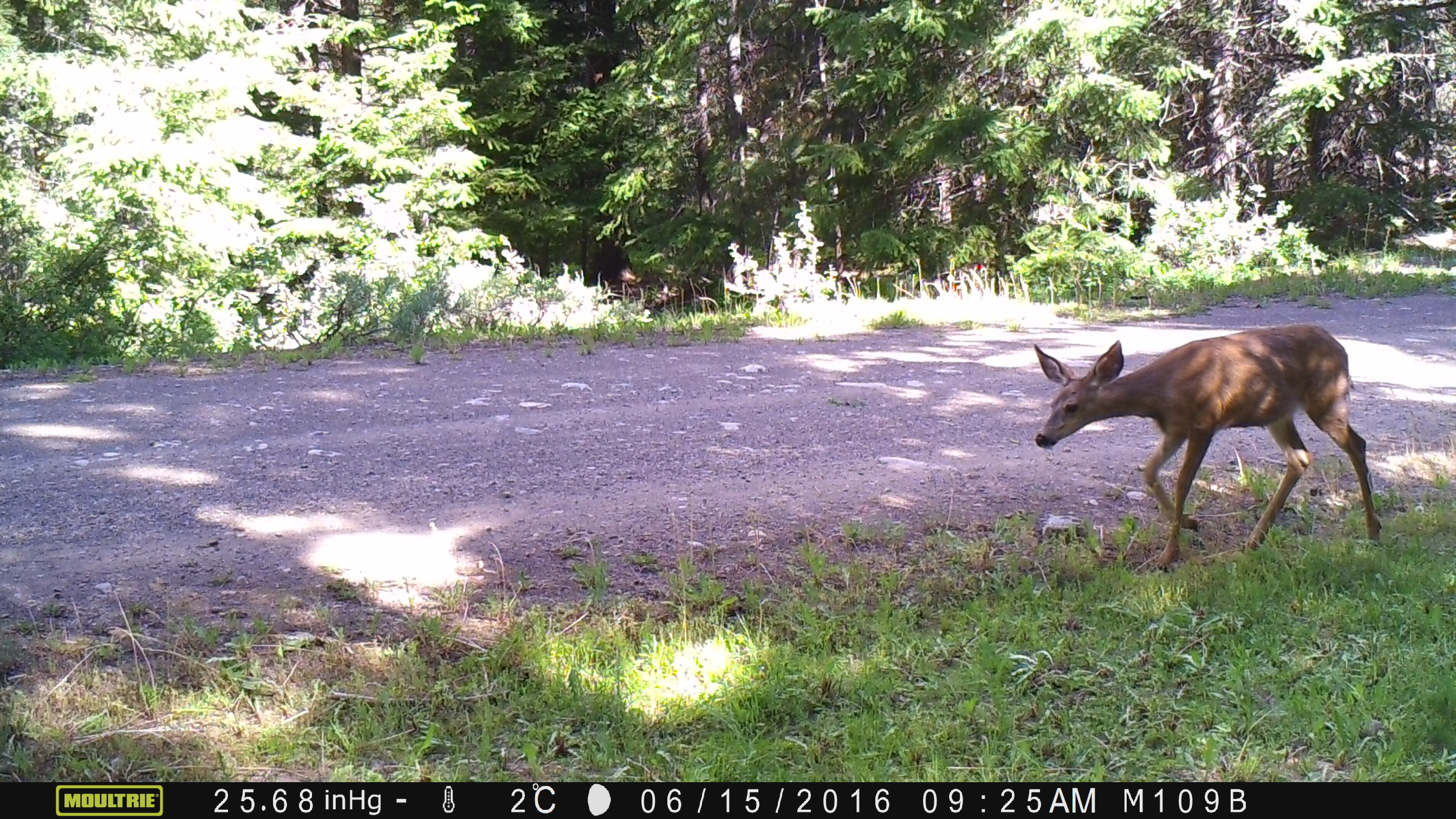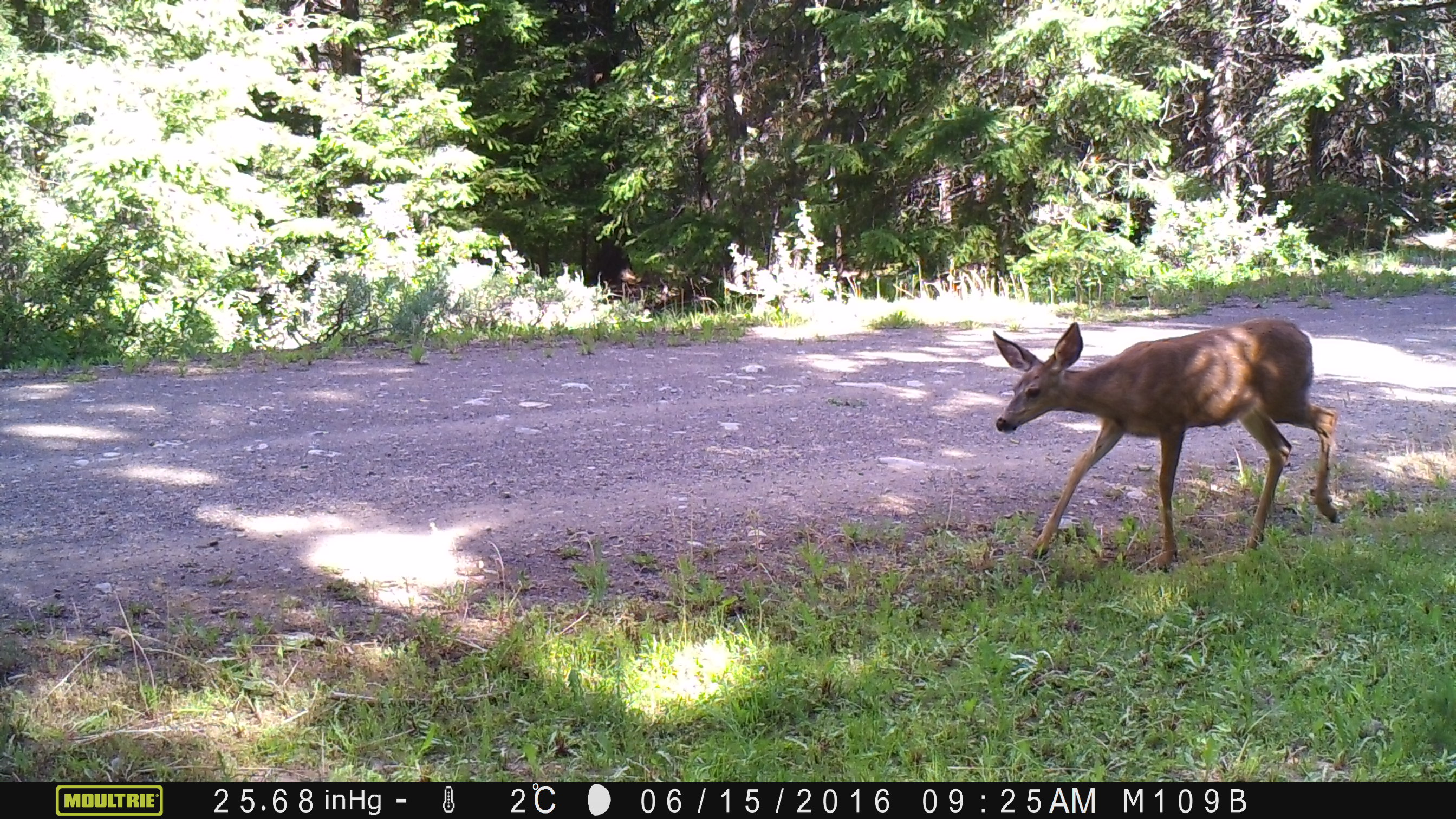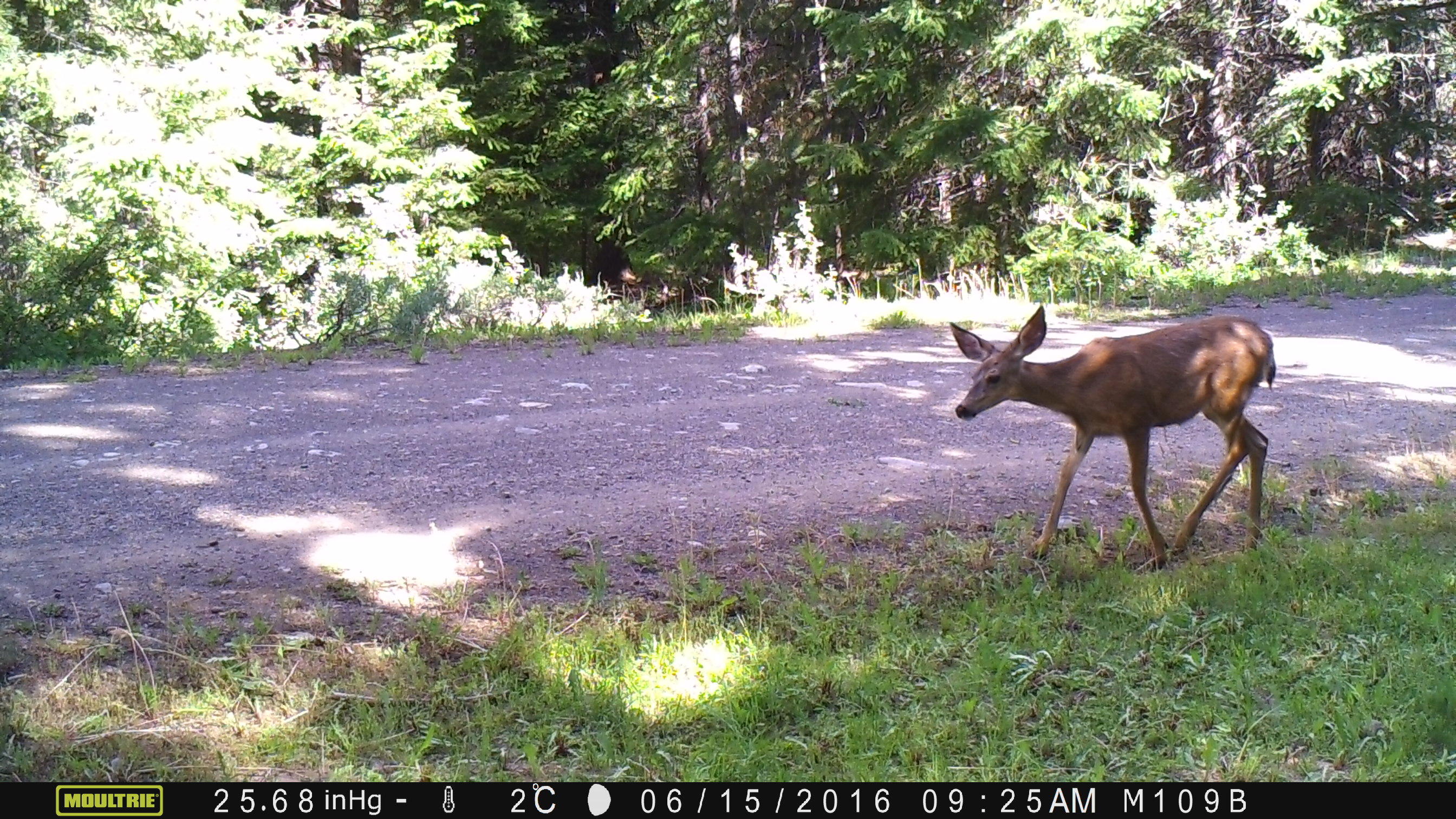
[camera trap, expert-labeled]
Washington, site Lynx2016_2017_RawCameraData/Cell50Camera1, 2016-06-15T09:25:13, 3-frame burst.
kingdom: Animalia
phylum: Chordata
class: Mammalia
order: Artiodactyla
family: Cervidae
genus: Odocoileus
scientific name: Odocoileus hemionus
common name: mule deer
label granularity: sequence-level